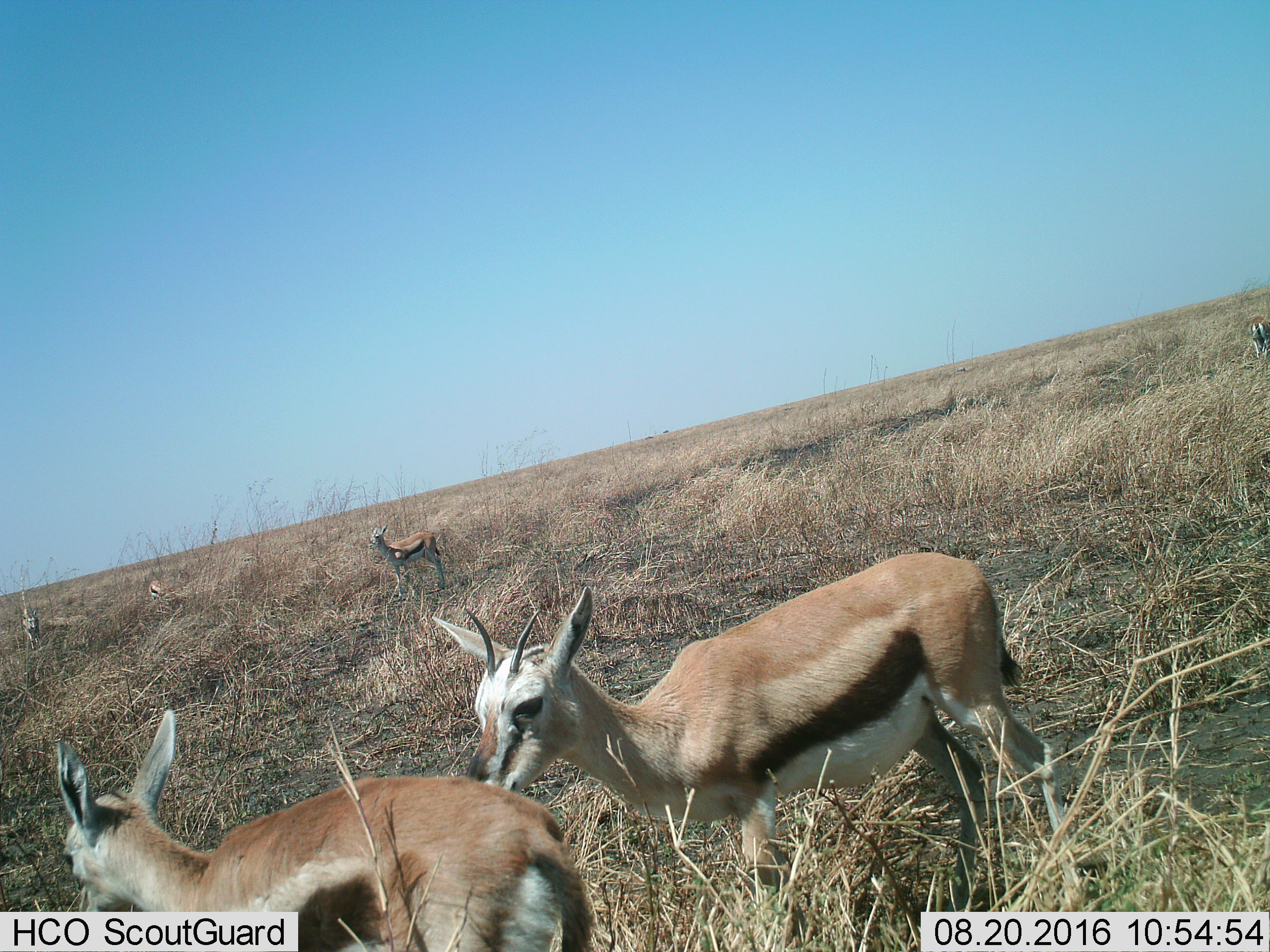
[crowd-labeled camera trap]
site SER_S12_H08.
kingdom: Animalia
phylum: Chordata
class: Mammalia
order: Artiodactyla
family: Bovidae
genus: Eudorcas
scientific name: Eudorcas thomsonii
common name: thomson's gazelle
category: gazellethomsons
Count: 6.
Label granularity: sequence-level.